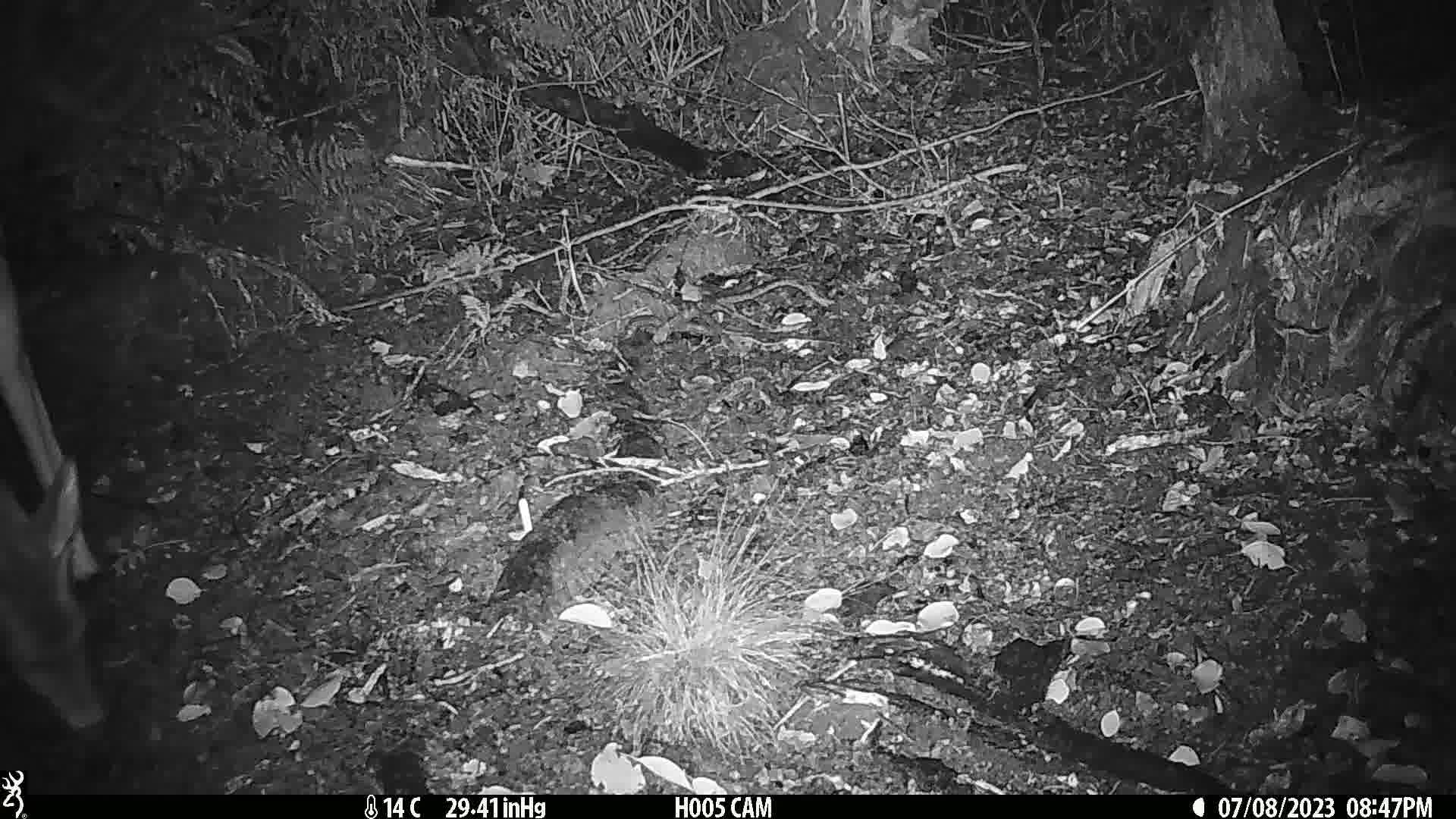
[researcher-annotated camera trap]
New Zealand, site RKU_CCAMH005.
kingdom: Animalia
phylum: Chordata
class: Mammalia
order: Artiodactyla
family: Cervidae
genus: Odocoileus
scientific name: Odocoileus virginianus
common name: white-tailed deer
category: white tailed deer